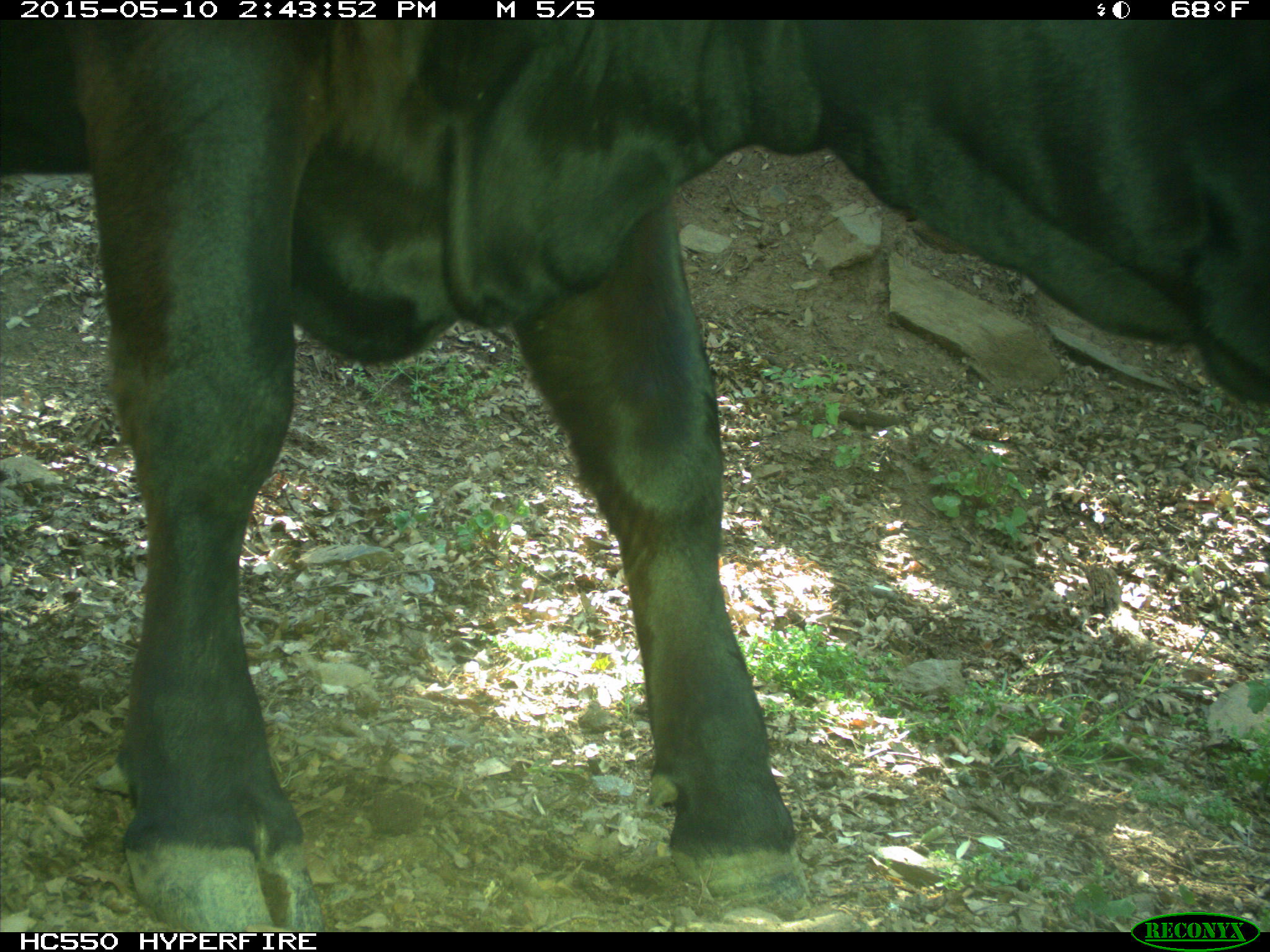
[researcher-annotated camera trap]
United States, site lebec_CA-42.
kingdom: Animalia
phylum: Chordata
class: Mammalia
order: Artiodactyla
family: Bovidae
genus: Bos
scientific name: Bos taurus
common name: domestic cow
Bos taurus (domestic cow).